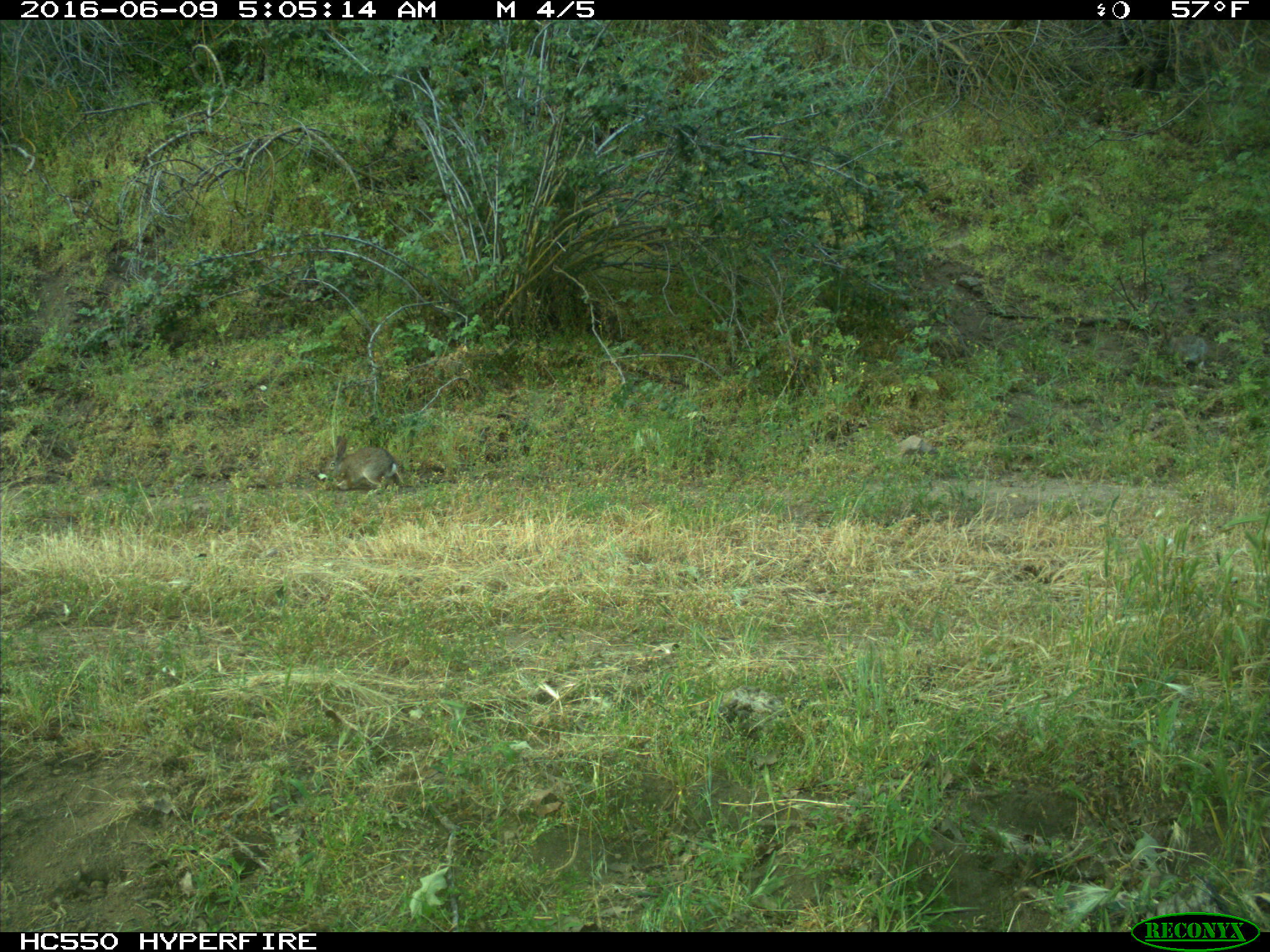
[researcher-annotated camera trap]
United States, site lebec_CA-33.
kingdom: Animalia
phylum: Chordata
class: Mammalia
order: Lagomorpha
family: Leporidae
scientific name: Leporidae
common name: rabbits and hares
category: unidentified rabbit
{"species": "unidentified rabbit (rabbits and hares) (Leporidae)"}